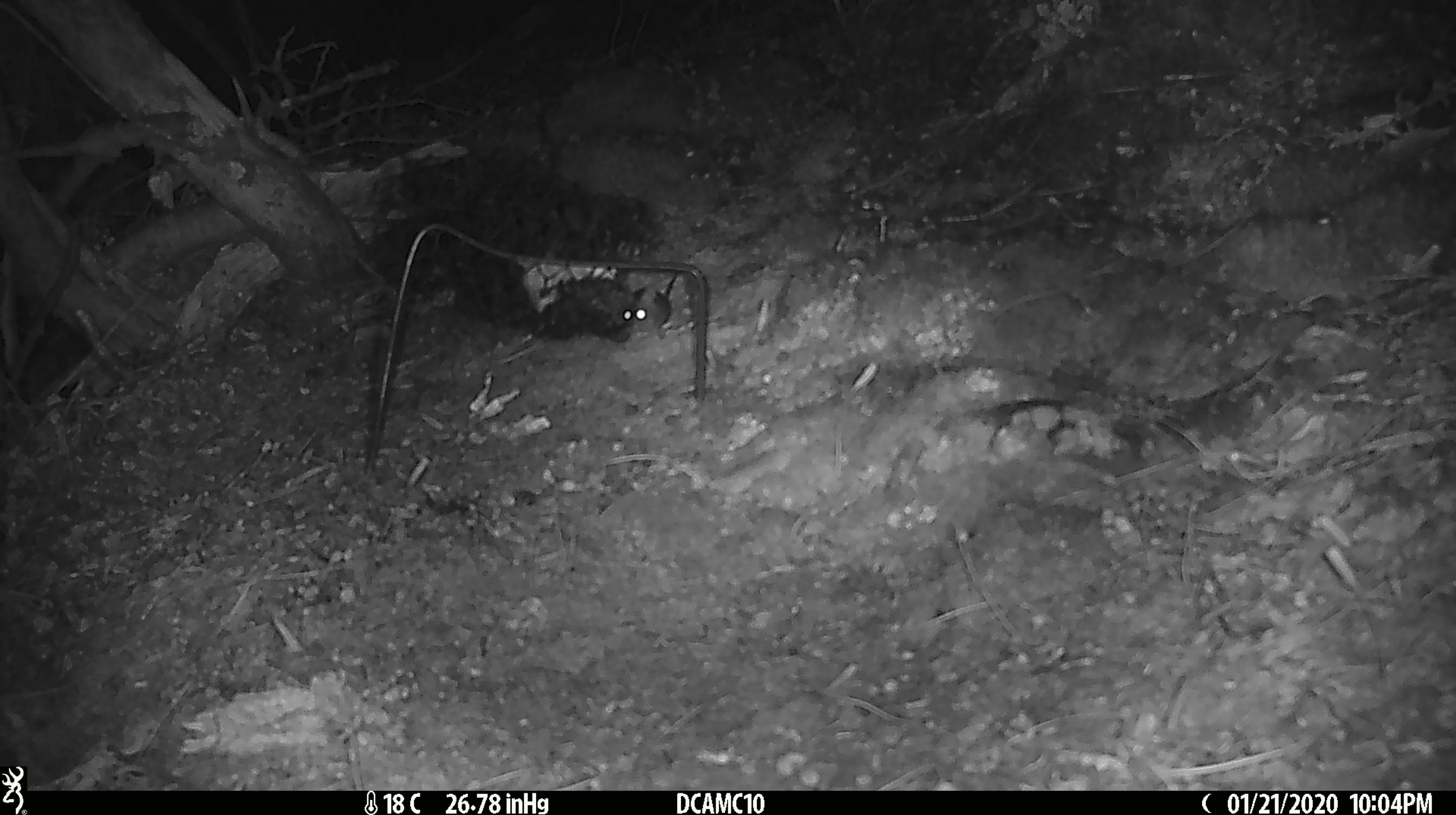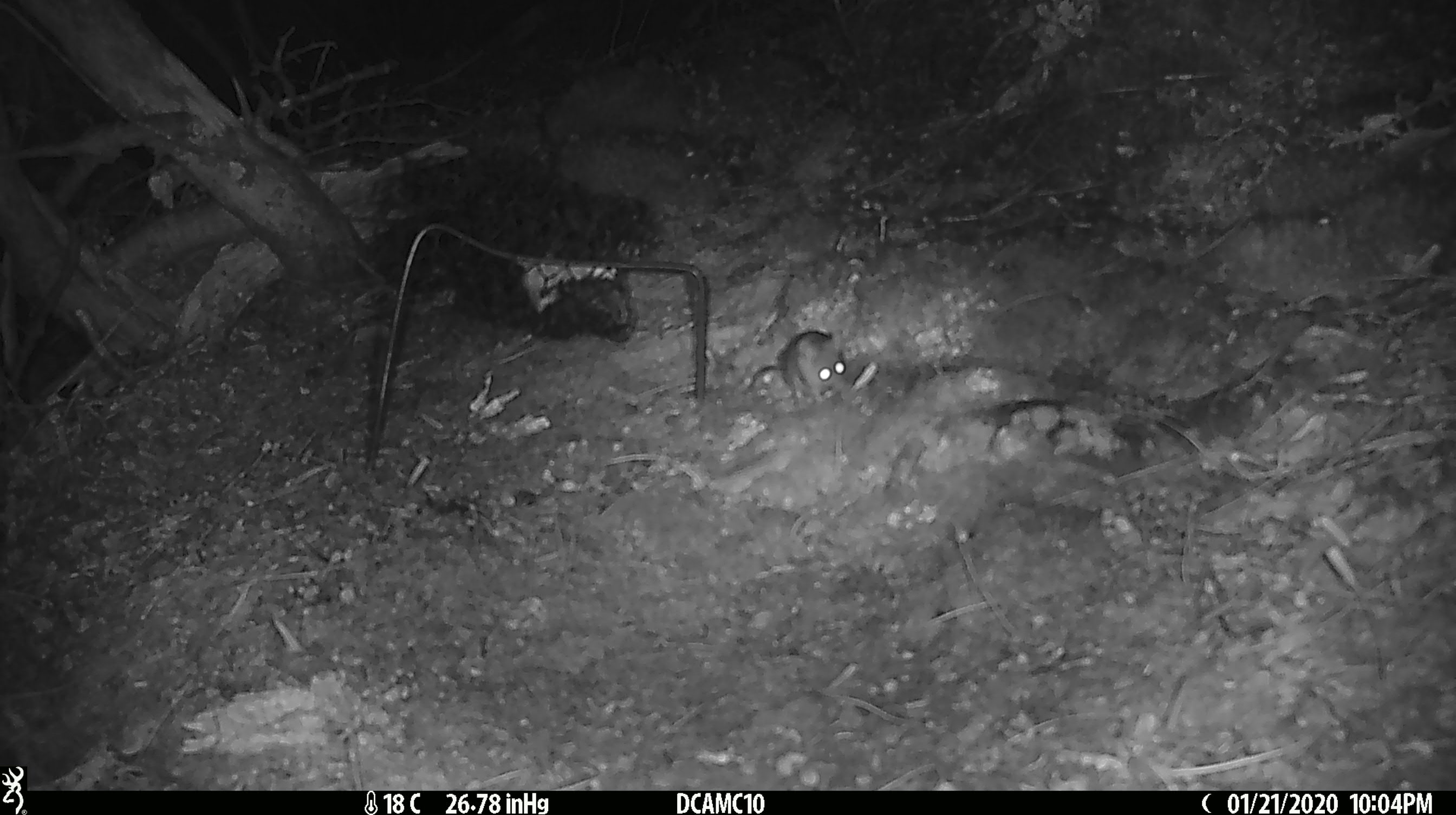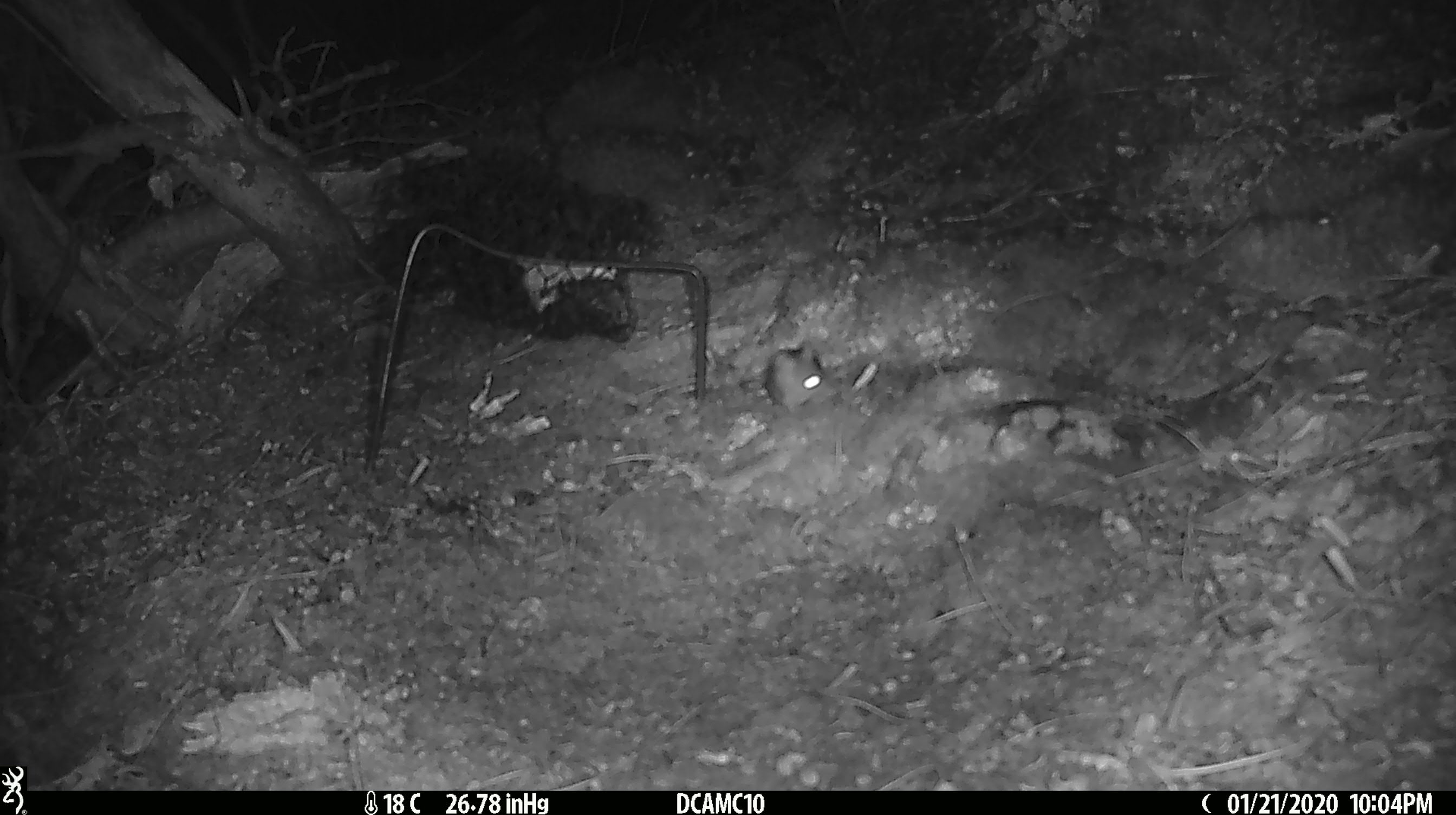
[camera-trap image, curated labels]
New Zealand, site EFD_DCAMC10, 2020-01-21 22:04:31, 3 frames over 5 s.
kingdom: Animalia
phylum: Chordata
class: Mammalia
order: Rodentia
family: Muridae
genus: Mus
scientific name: Mus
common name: mouse